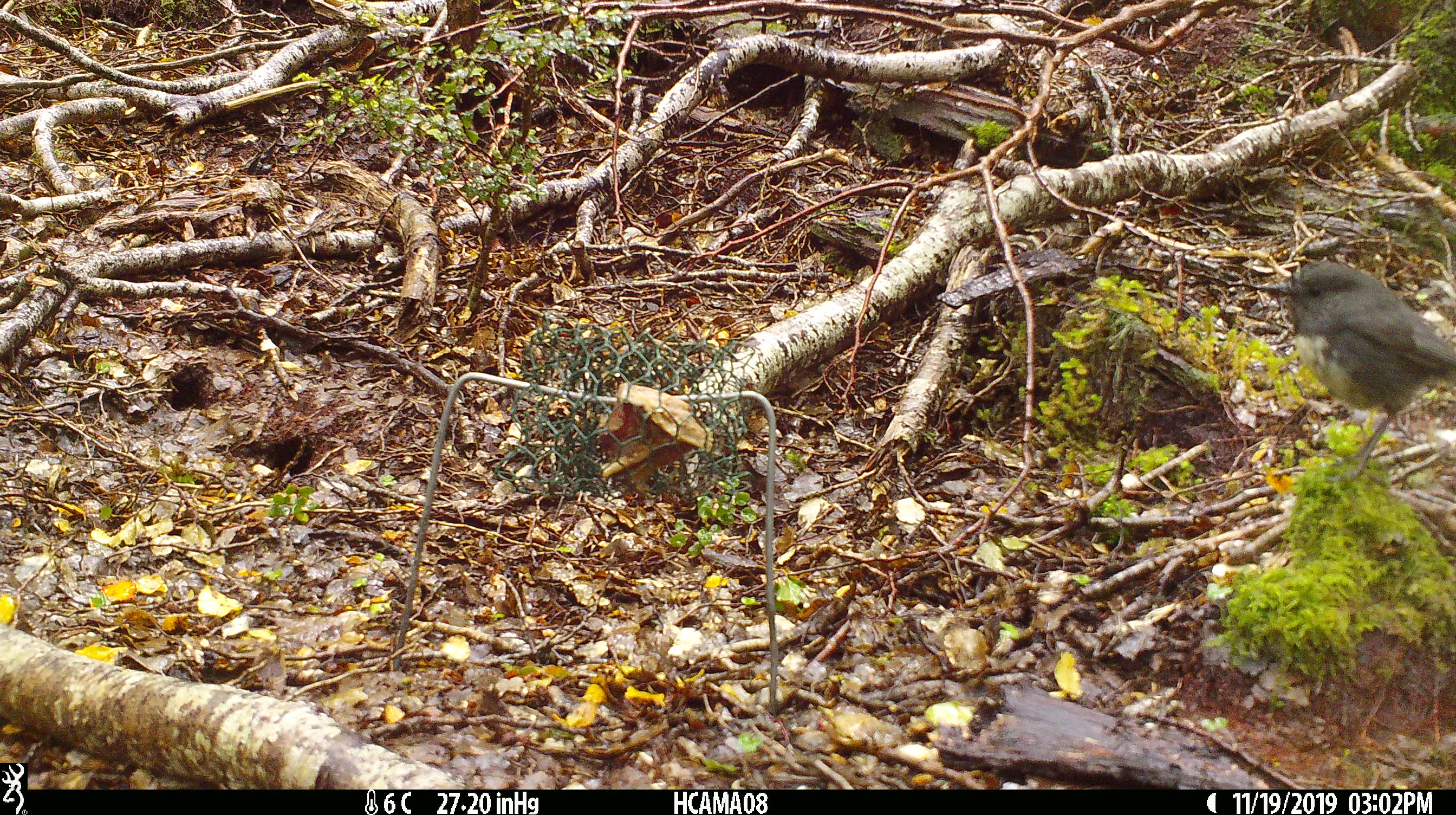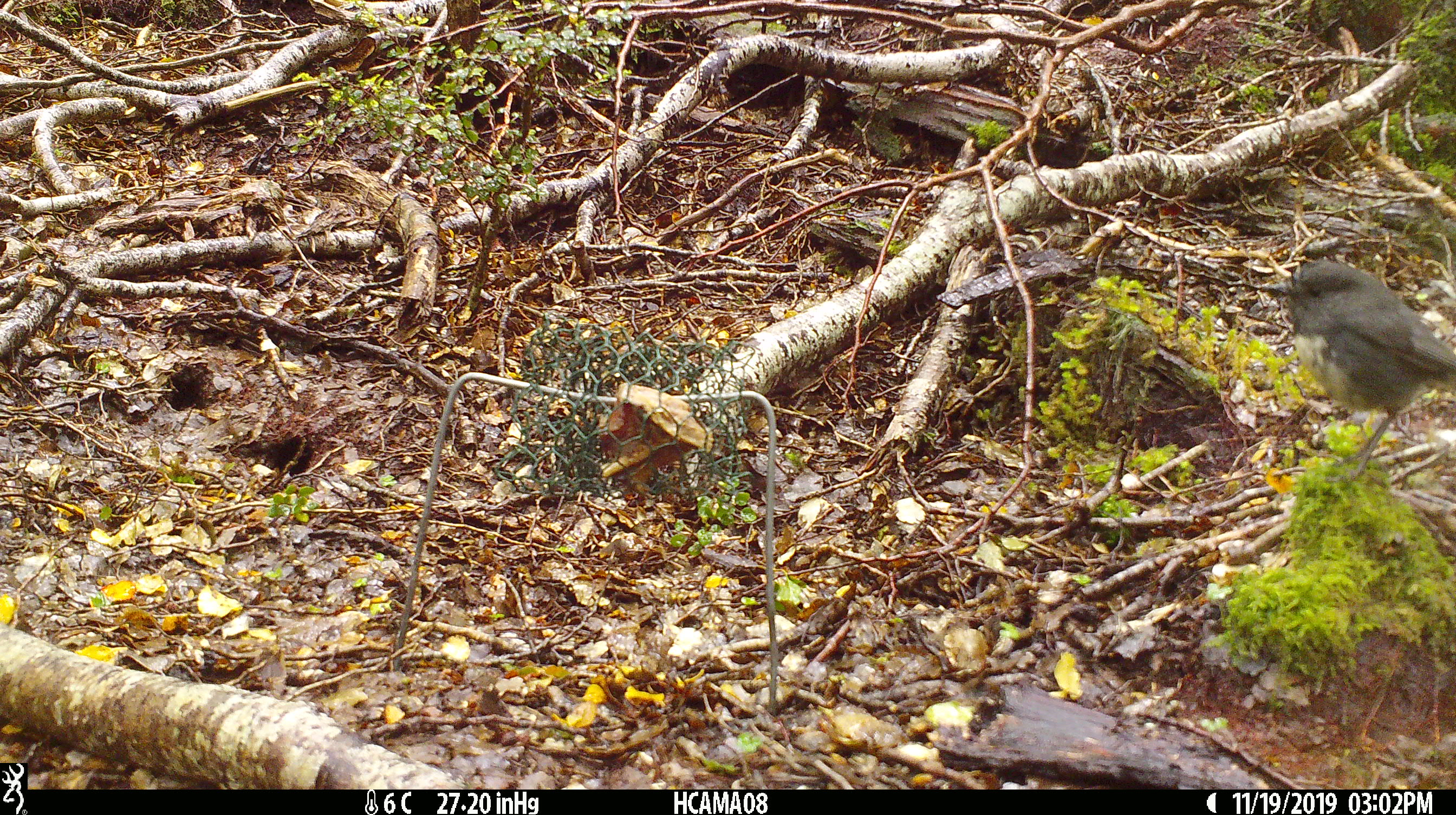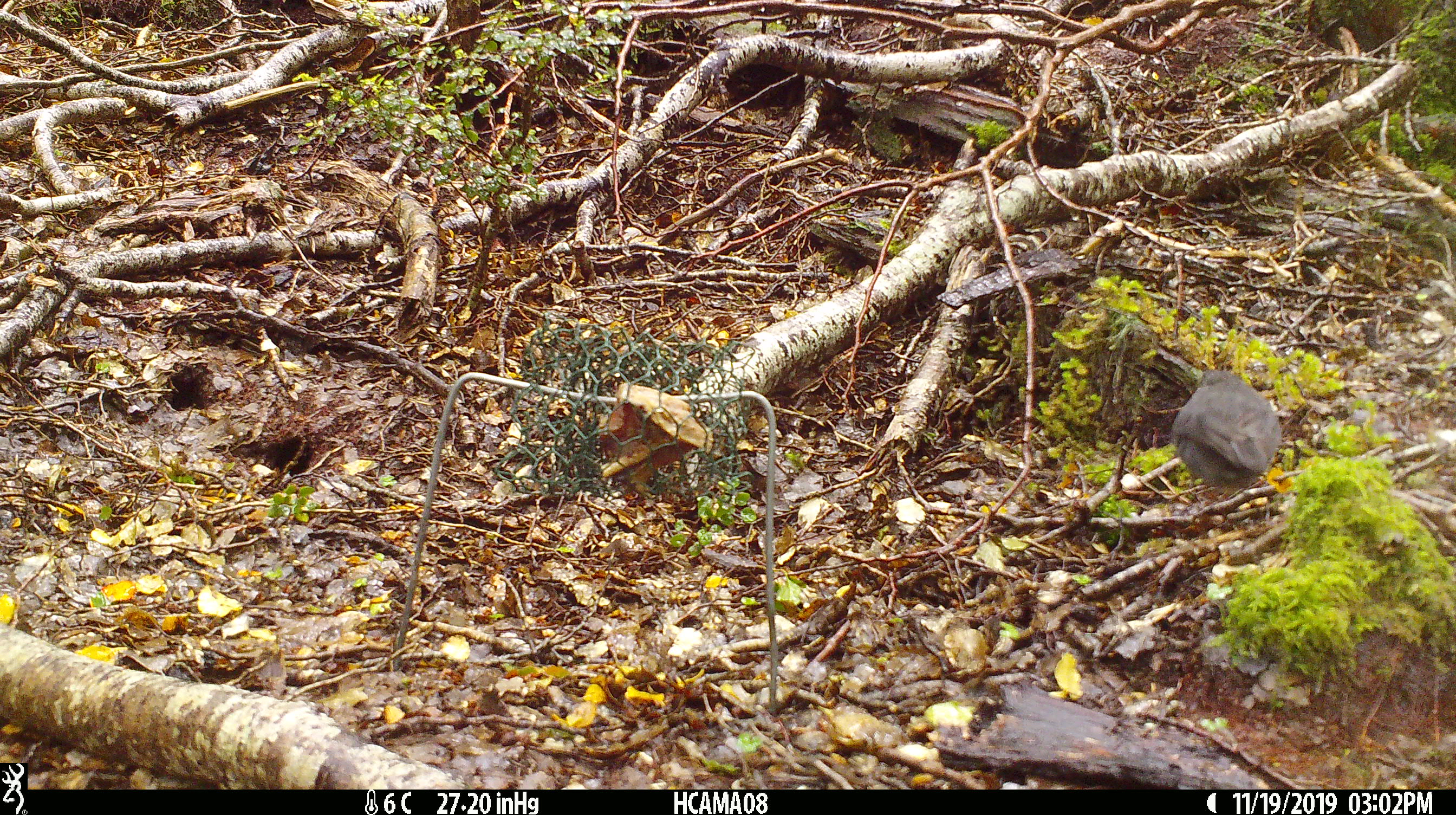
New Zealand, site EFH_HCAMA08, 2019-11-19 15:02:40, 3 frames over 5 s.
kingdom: Animalia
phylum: Chordata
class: Aves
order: Passeriformes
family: Petroicidae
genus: Petroica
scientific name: Petroica australis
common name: new zealand robin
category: robin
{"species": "robin (new zealand robin) (Petroica australis)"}